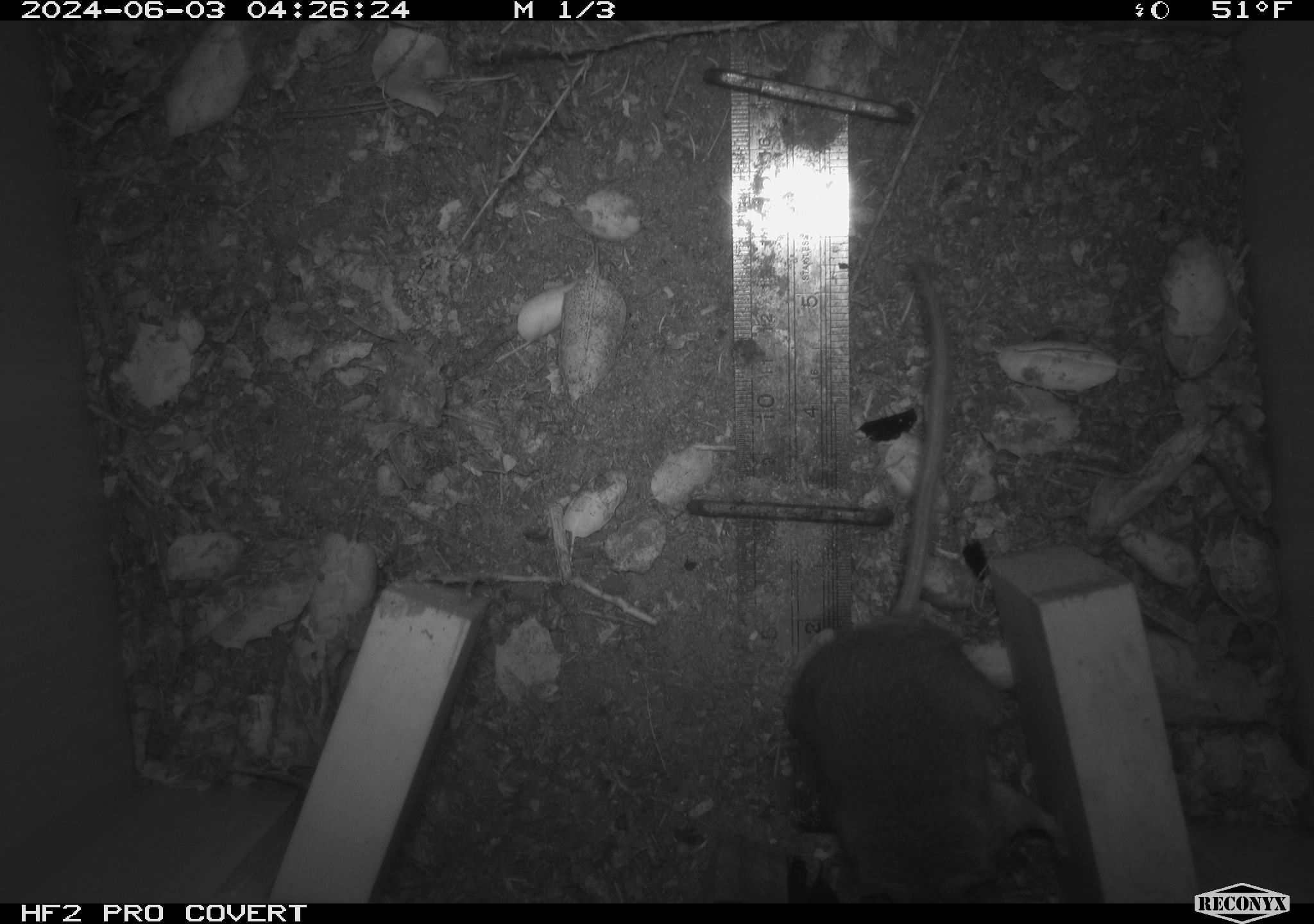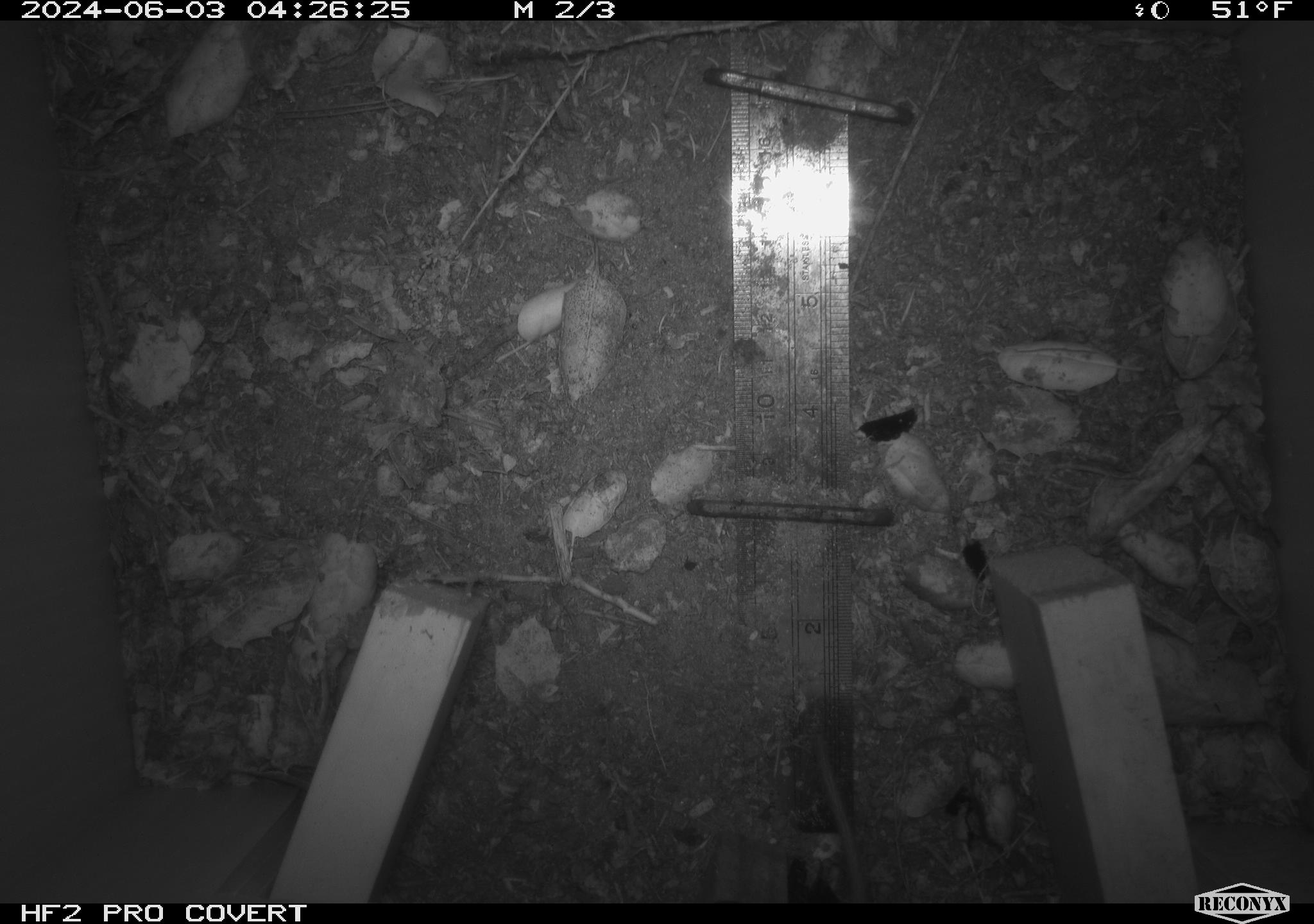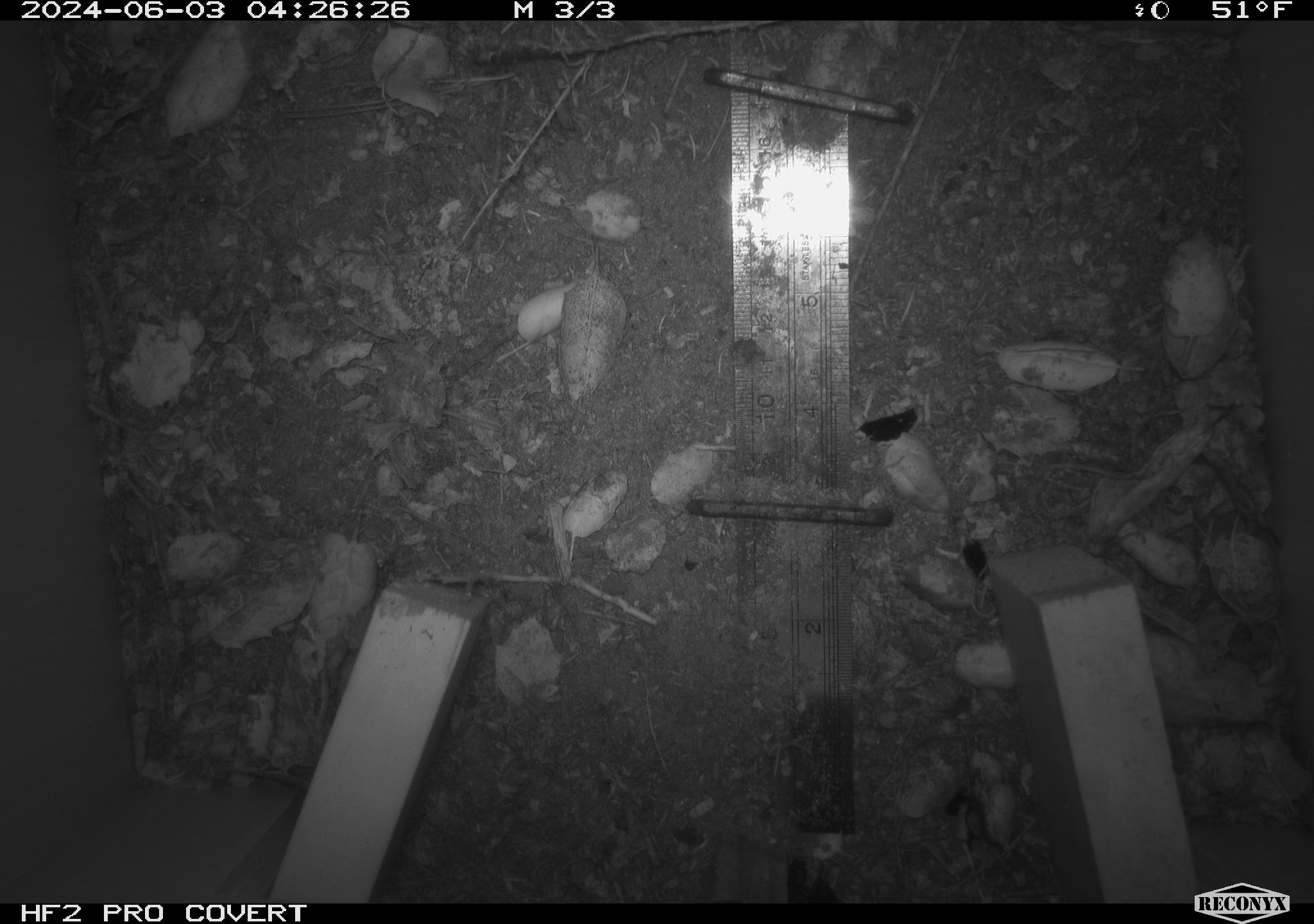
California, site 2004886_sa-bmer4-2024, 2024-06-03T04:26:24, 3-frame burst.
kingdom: Animalia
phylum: Chordata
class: Mammalia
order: Rodentia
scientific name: Rodentia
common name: mouse species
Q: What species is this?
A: Mouse species (Rodentia).